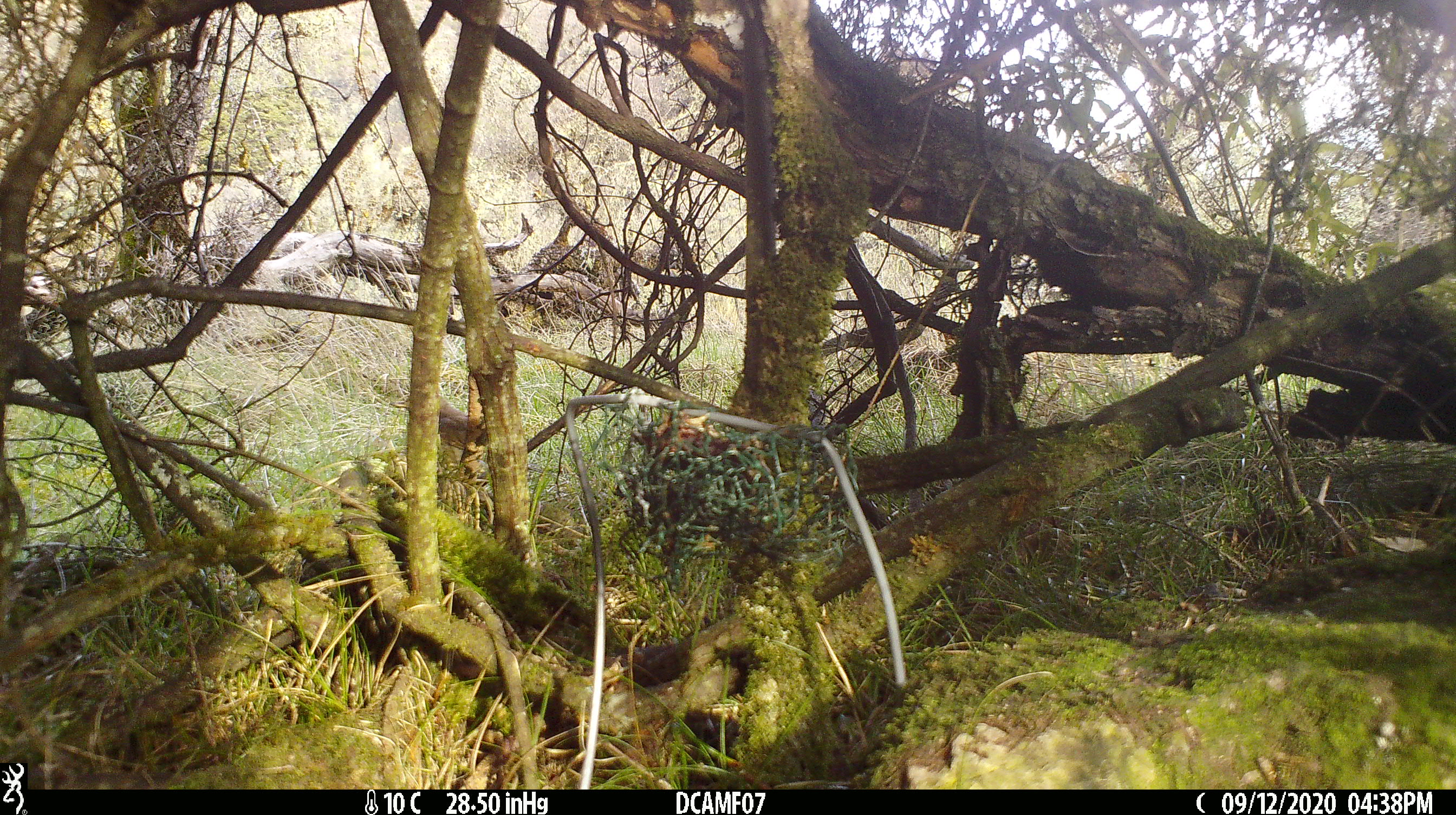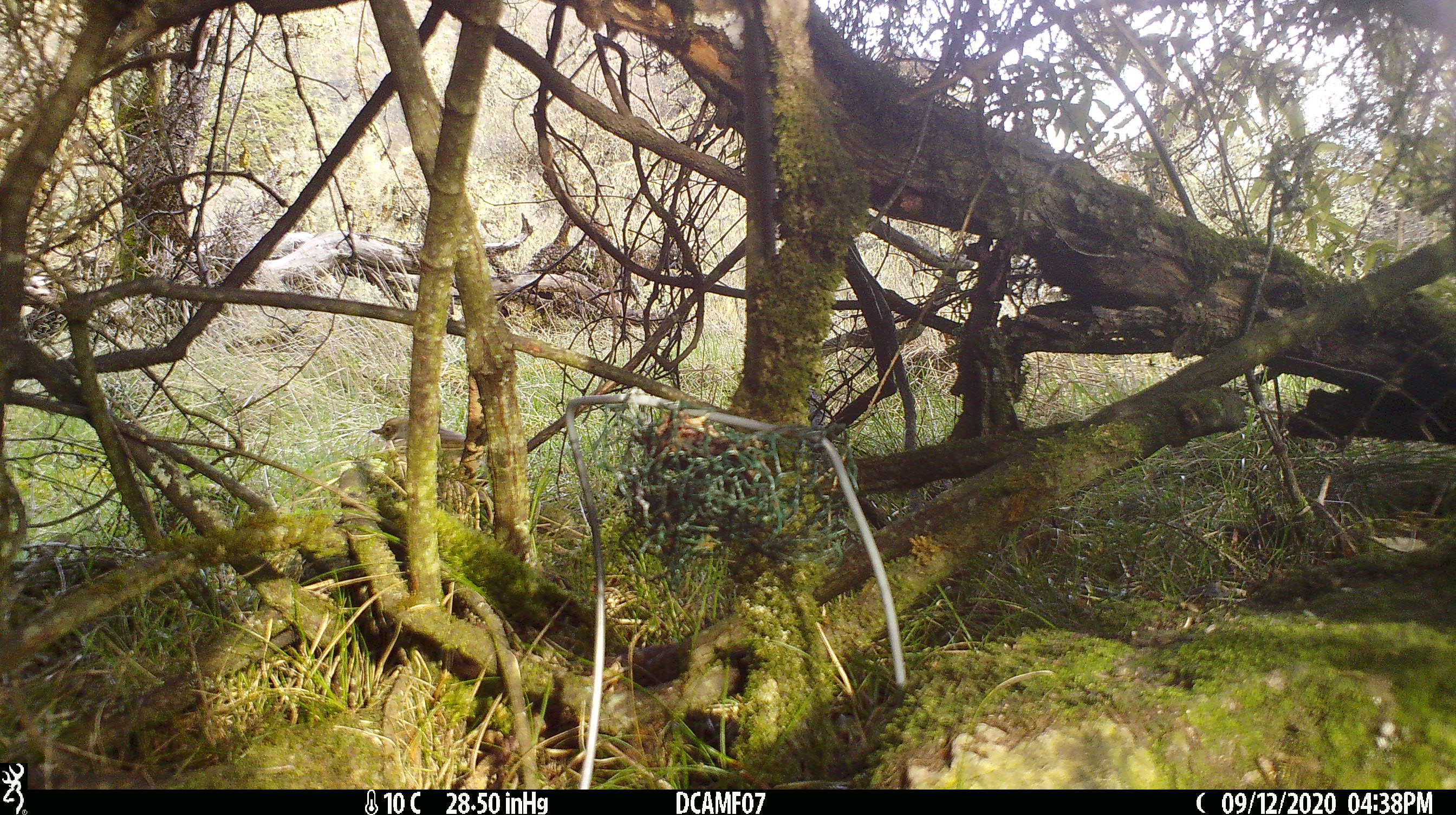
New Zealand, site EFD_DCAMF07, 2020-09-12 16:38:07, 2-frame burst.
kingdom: Animalia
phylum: Chordata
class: Aves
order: Passeriformes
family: Turdidae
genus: Turdus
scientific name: Turdus philomelos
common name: song thrush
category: thrush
Thrush (song thrush) (Turdus philomelos).